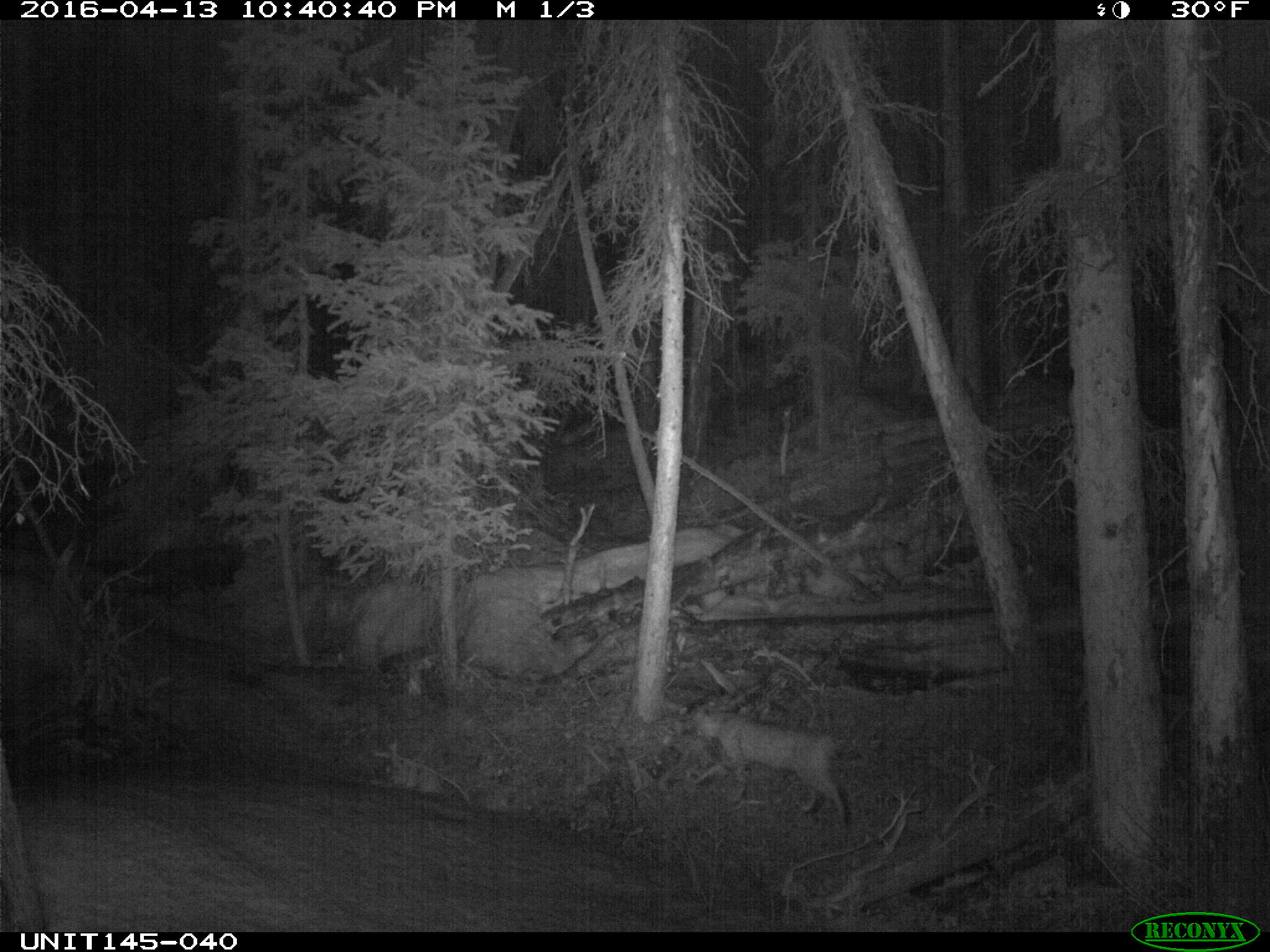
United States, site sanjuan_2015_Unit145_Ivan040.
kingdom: Animalia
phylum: Chordata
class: Mammalia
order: Carnivora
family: Felidae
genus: Lynx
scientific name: Lynx rufus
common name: bobcat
Lynx rufus (bobcat).